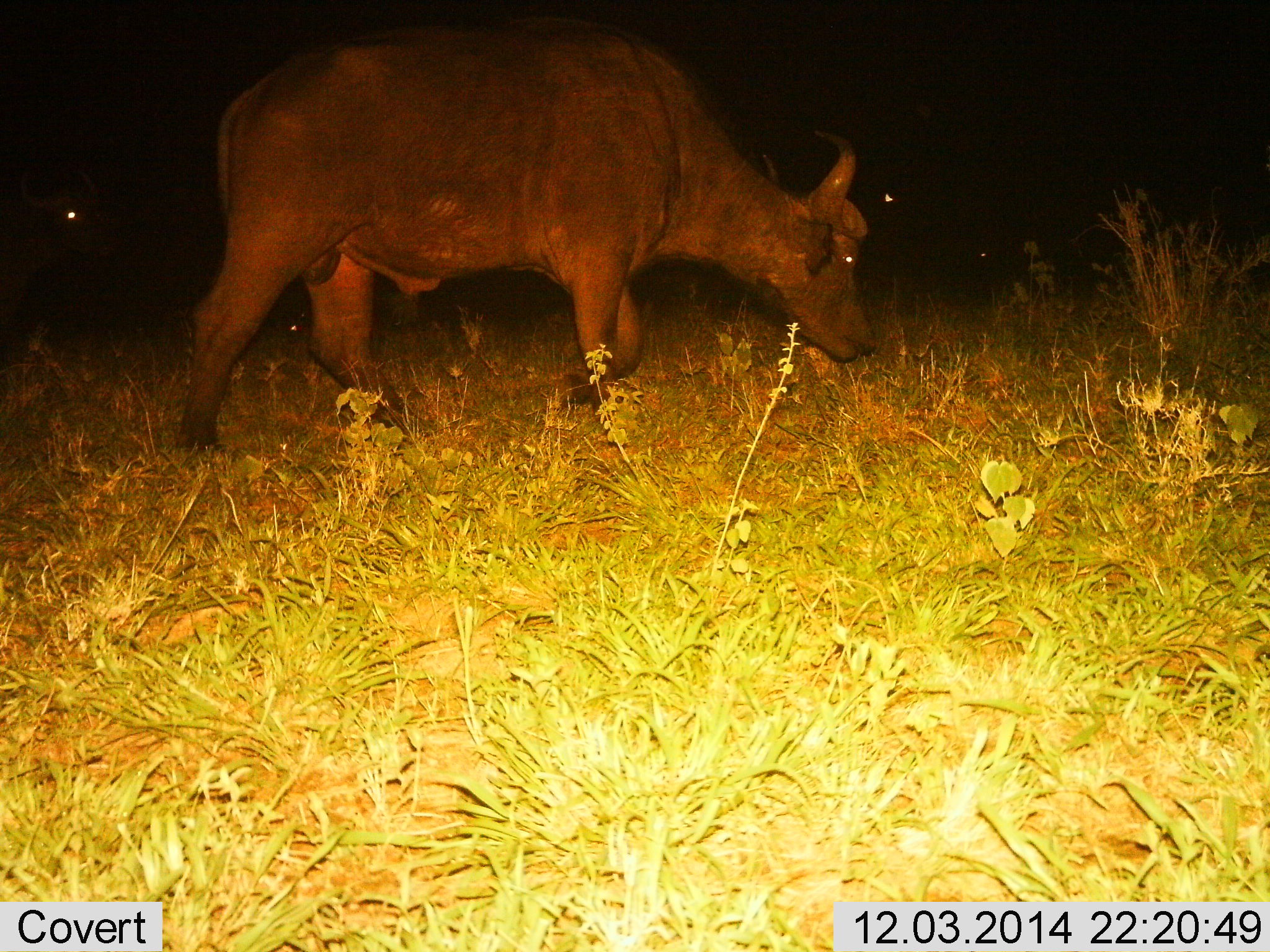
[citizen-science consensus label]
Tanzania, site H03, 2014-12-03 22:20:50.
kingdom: Animalia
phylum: Chordata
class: Mammalia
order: Artiodactyla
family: Bovidae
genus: Syncerus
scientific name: Syncerus caffer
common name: cape buffalo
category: buffalo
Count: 3.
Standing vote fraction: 30%.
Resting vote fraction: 0%.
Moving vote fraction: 60%.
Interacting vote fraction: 0%.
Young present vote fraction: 0%.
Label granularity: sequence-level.